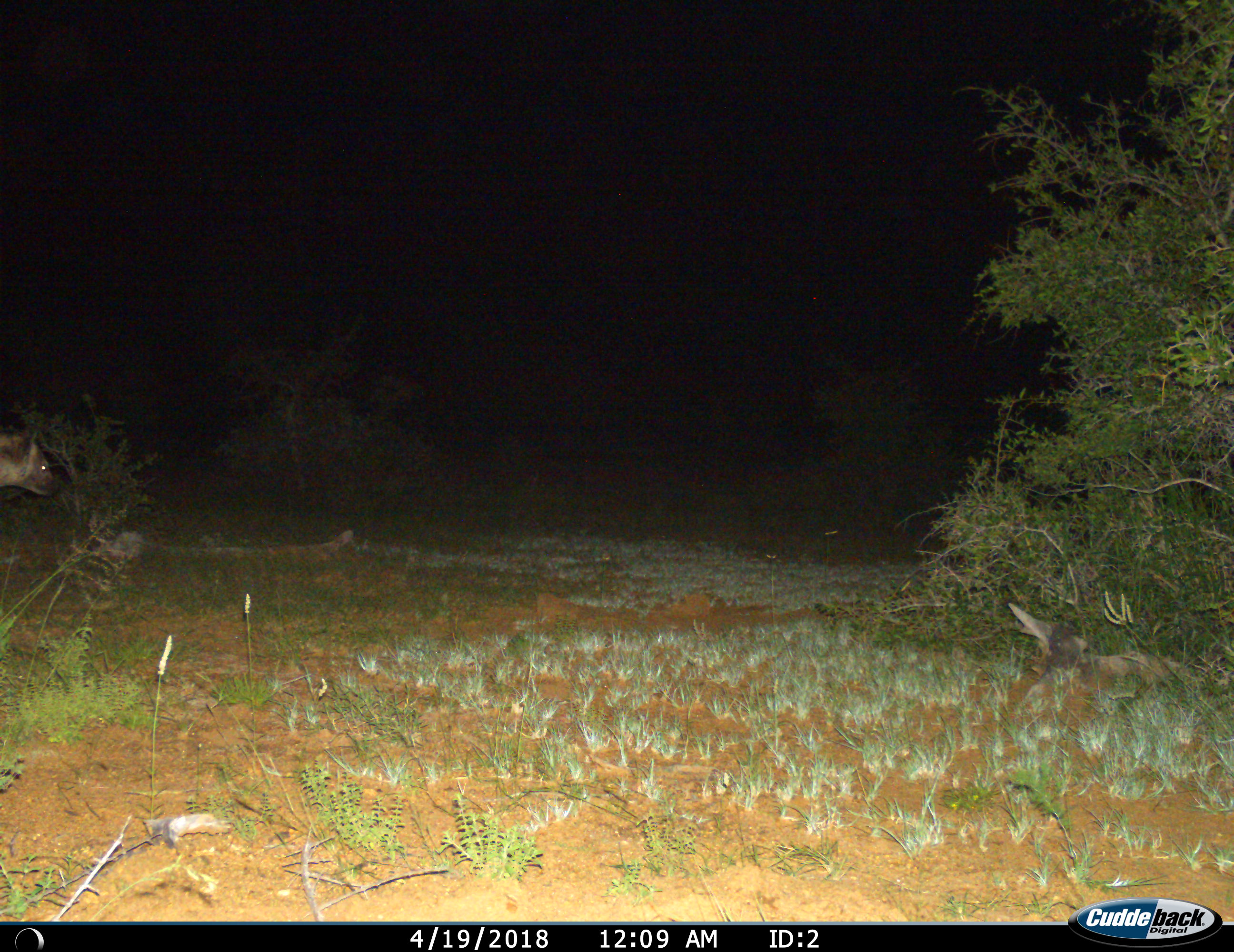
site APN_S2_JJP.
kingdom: Animalia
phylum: Chordata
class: Mammalia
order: Carnivora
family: Hyaenidae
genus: Crocuta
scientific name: Crocuta crocuta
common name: spotted hyena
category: hyenaspotted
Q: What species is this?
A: Hyenaspotted (spotted hyena) (Crocuta crocuta).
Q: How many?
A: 1.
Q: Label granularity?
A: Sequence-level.